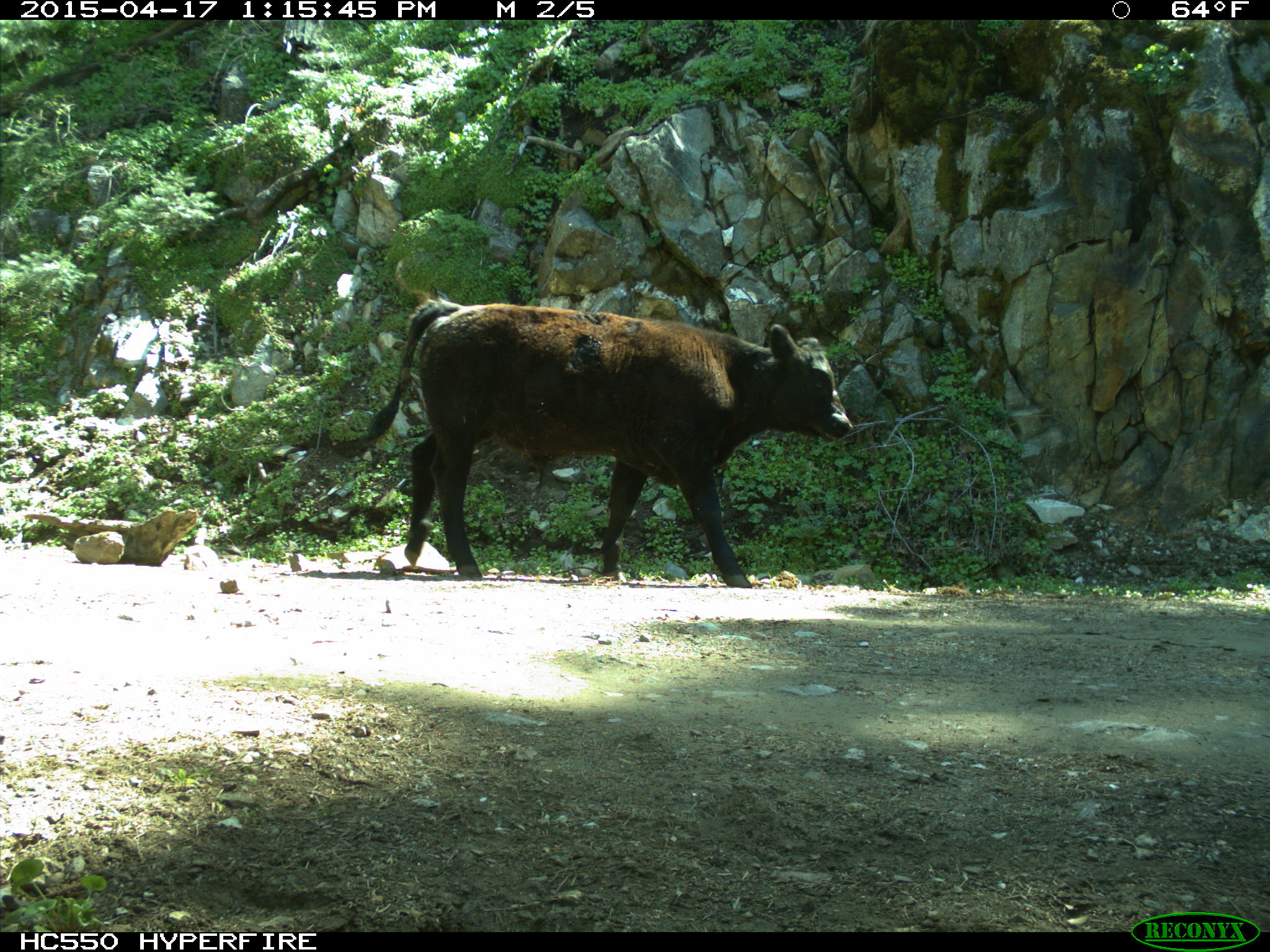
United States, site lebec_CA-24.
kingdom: Animalia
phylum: Chordata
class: Mammalia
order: Artiodactyla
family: Bovidae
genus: Bos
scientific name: Bos taurus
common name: domestic cow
Bos taurus (domestic cow).